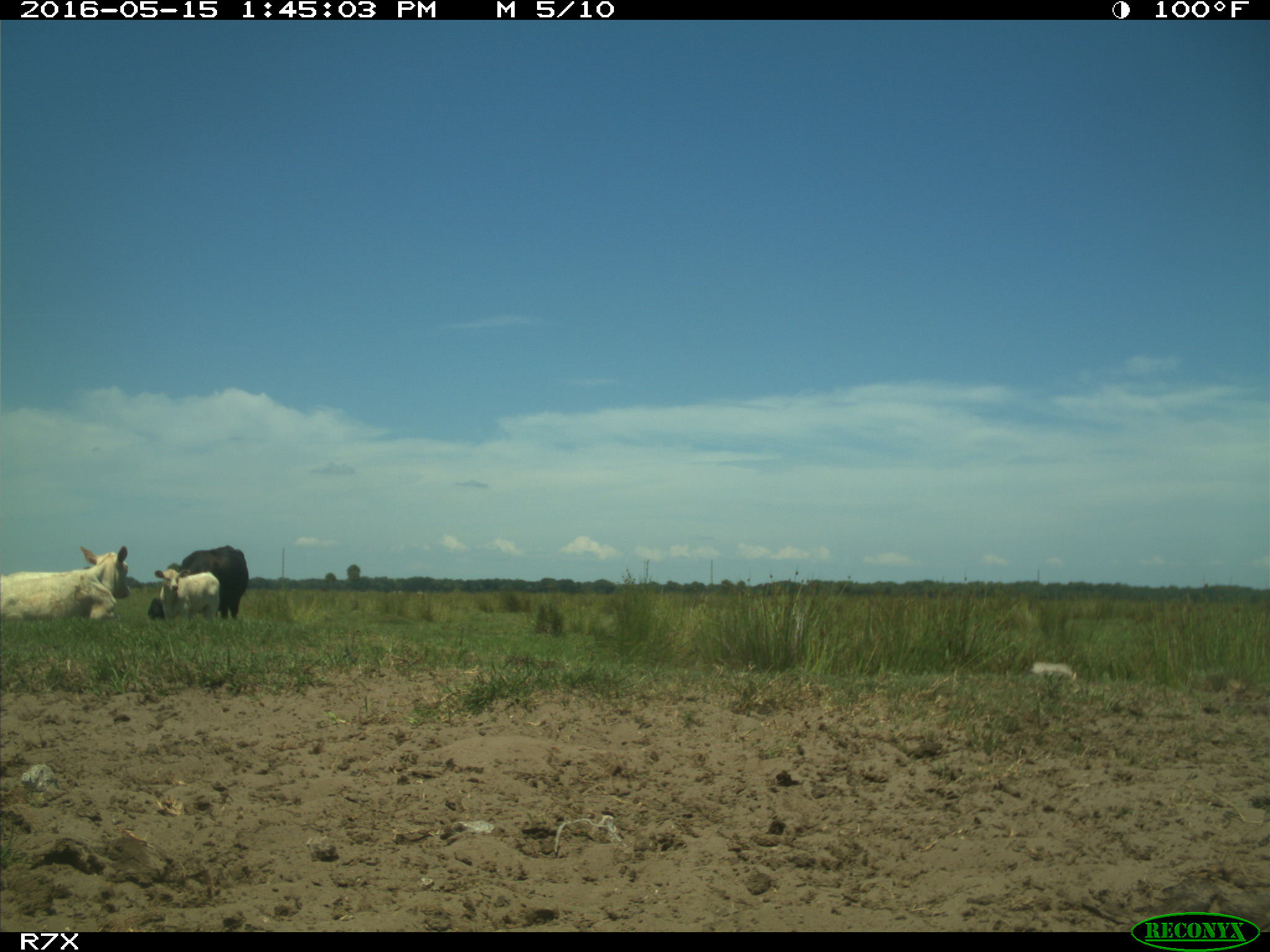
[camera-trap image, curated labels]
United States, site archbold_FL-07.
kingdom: Animalia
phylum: Chordata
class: Mammalia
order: Artiodactyla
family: Bovidae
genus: Bos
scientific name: Bos taurus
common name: domestic cow